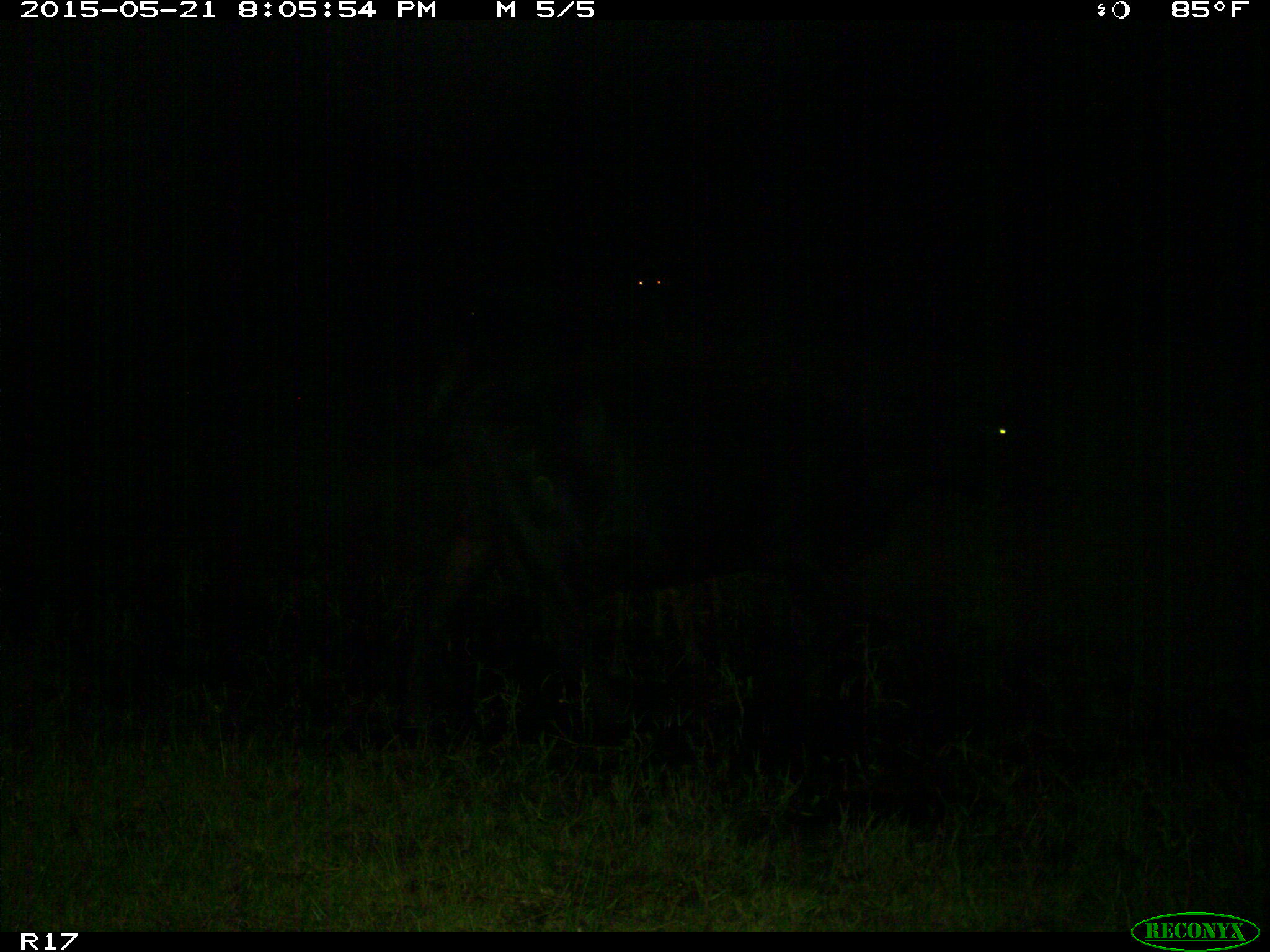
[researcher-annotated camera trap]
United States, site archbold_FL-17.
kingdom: Animalia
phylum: Chordata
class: Mammalia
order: Artiodactyla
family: Bovidae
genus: Bos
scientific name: Bos taurus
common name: domestic cow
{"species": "Bos taurus (domestic cow)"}